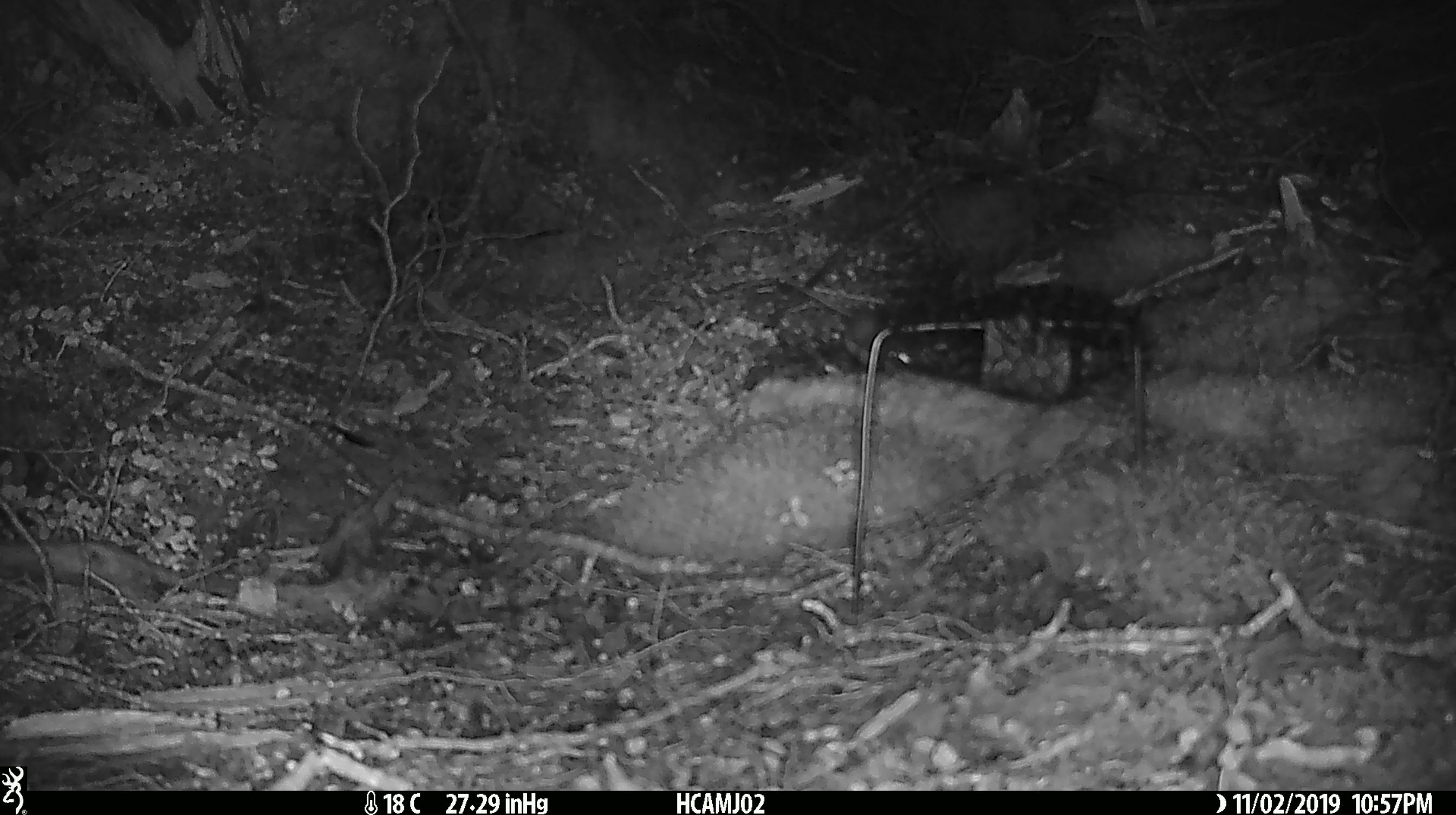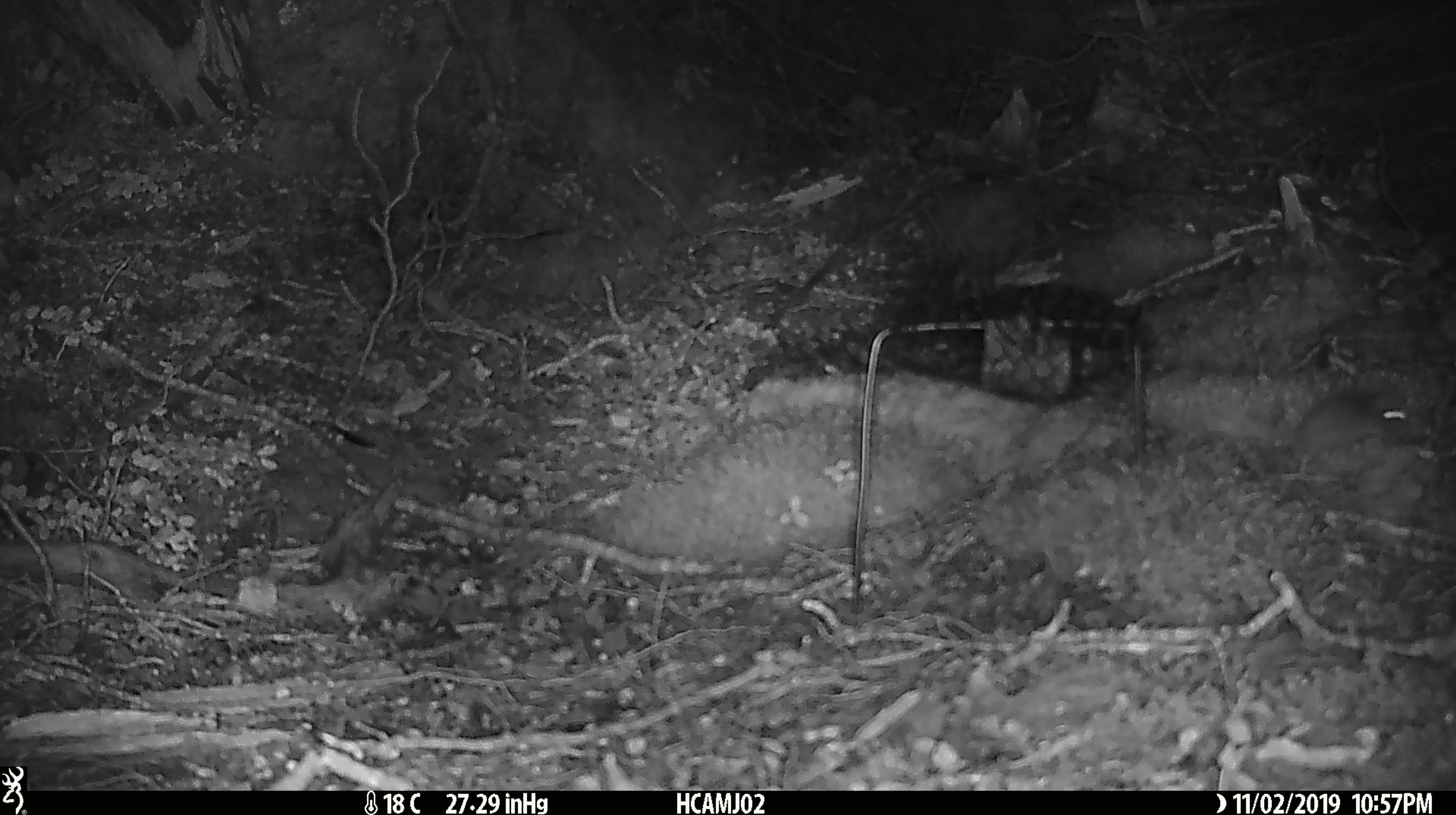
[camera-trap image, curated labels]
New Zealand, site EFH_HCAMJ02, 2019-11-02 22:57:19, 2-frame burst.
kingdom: Animalia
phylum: Chordata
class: Mammalia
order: Rodentia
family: Muridae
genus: Mus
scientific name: Mus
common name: mouse